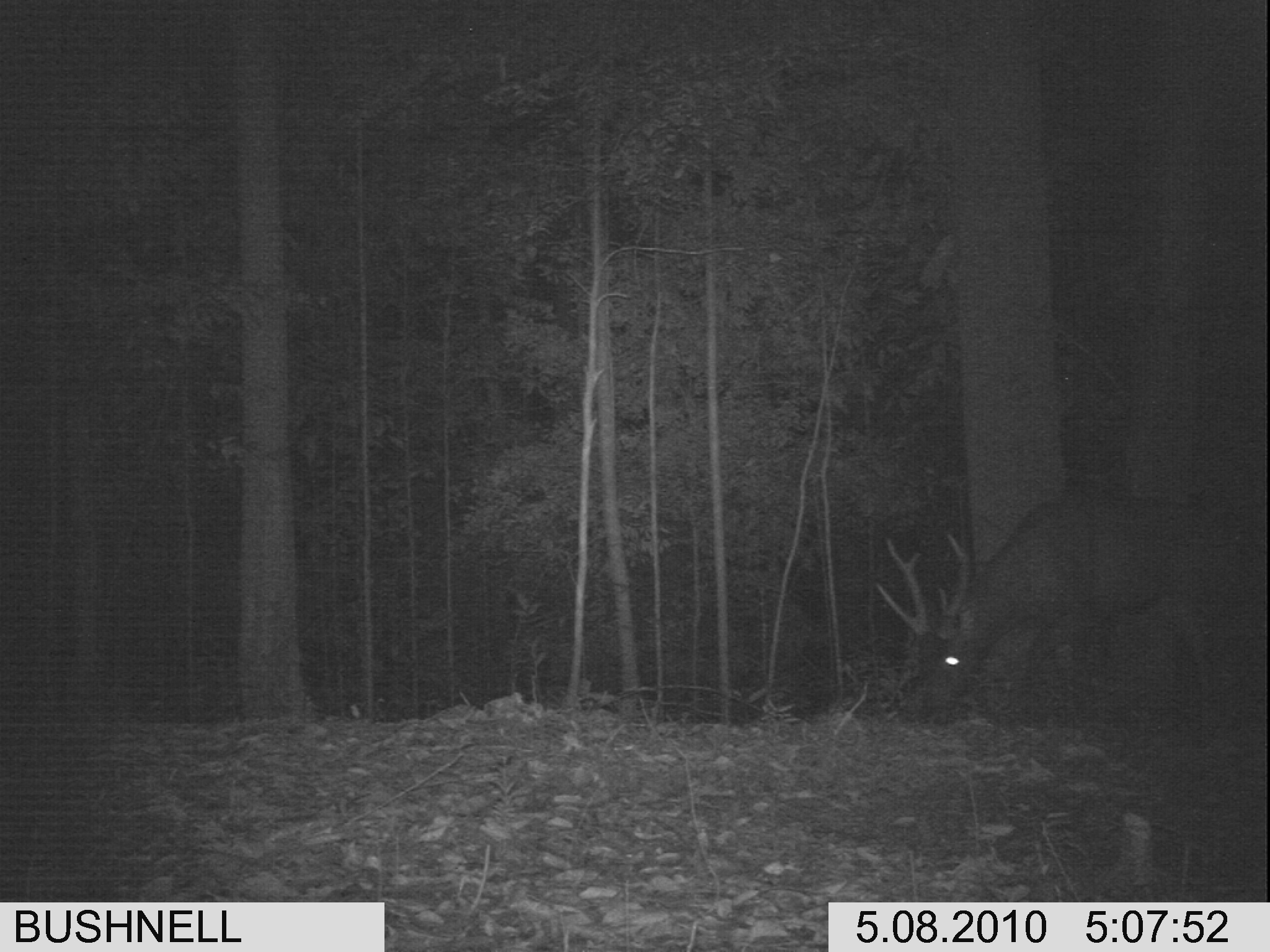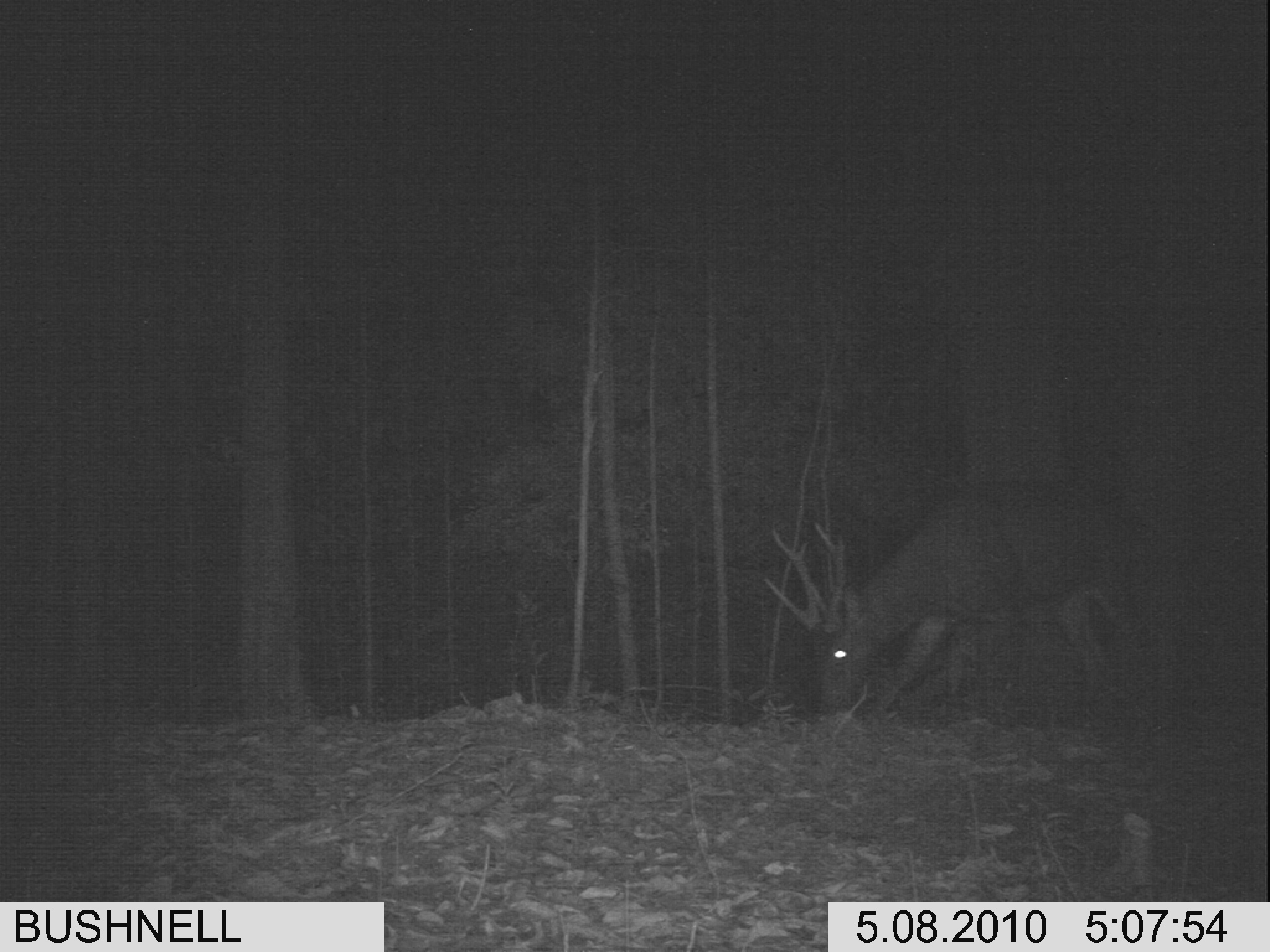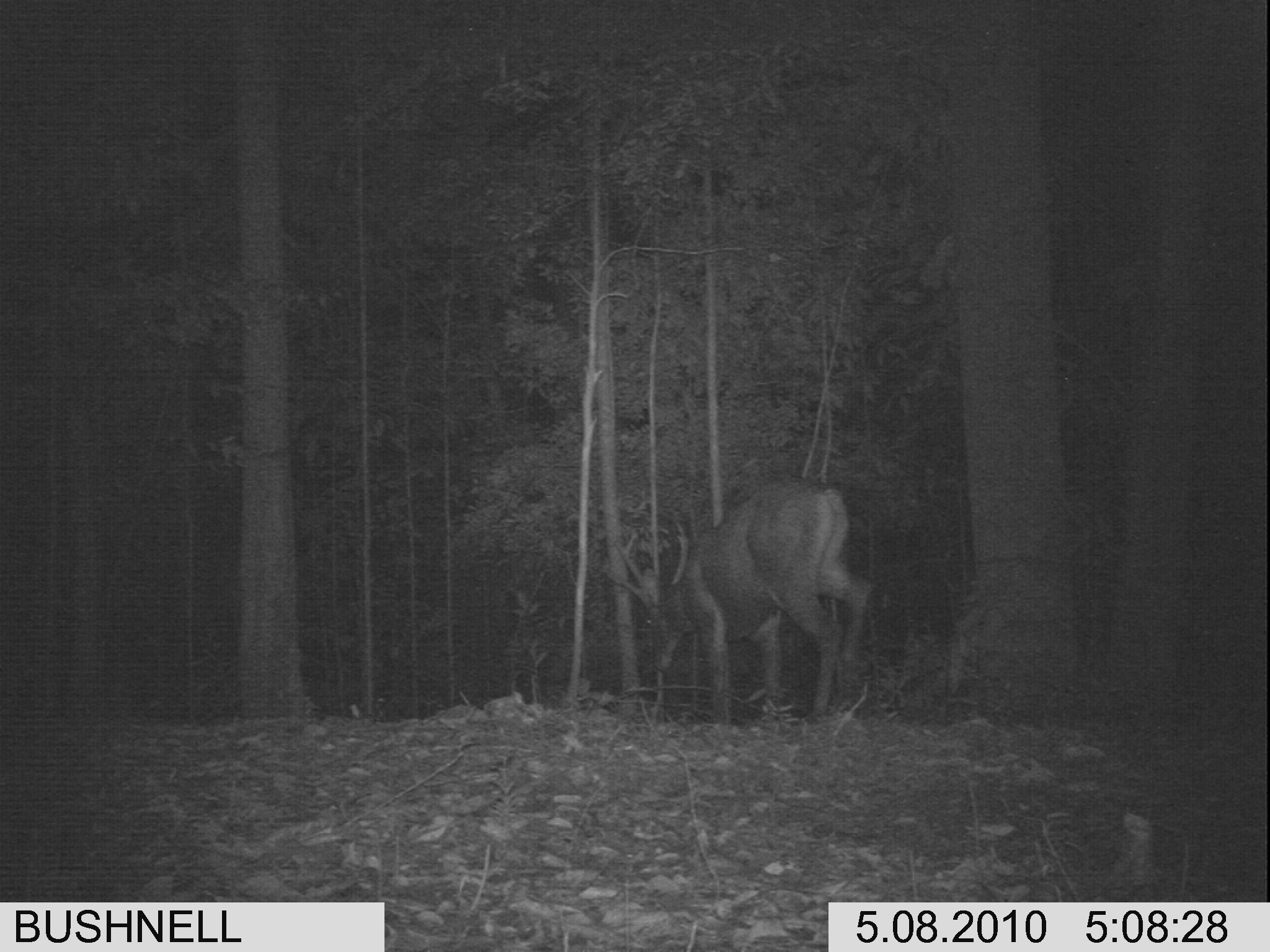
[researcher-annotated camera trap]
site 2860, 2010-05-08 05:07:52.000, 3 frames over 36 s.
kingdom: Animalia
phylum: Chordata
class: Mammalia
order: Artiodactyla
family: Cervidae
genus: Rusa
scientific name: Rusa unicolor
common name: sambar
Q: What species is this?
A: Rusa unicolor (sambar).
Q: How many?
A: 1.